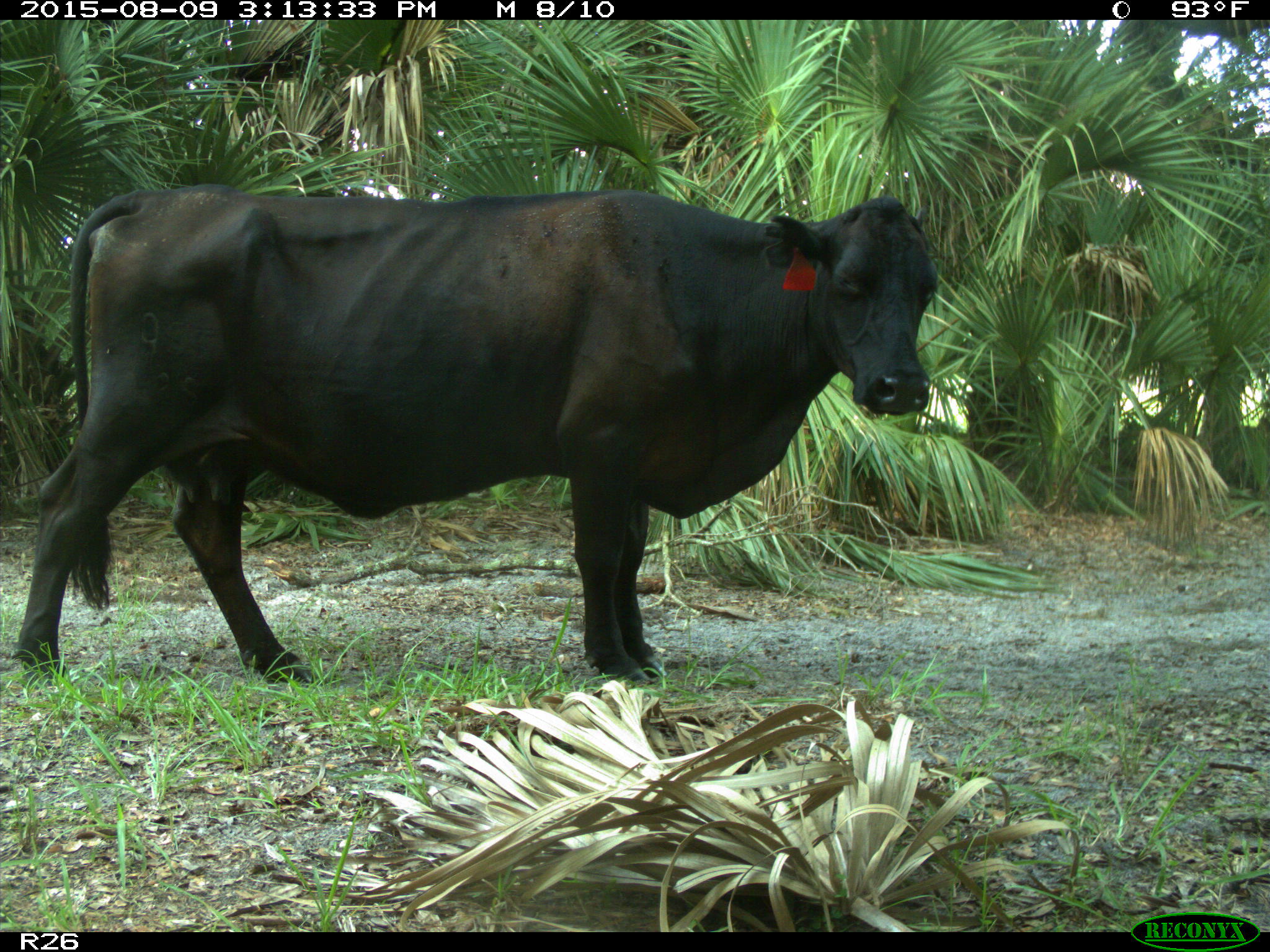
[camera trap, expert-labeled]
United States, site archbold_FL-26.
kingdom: Animalia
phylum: Chordata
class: Mammalia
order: Artiodactyla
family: Bovidae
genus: Bos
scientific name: Bos taurus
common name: domestic cow